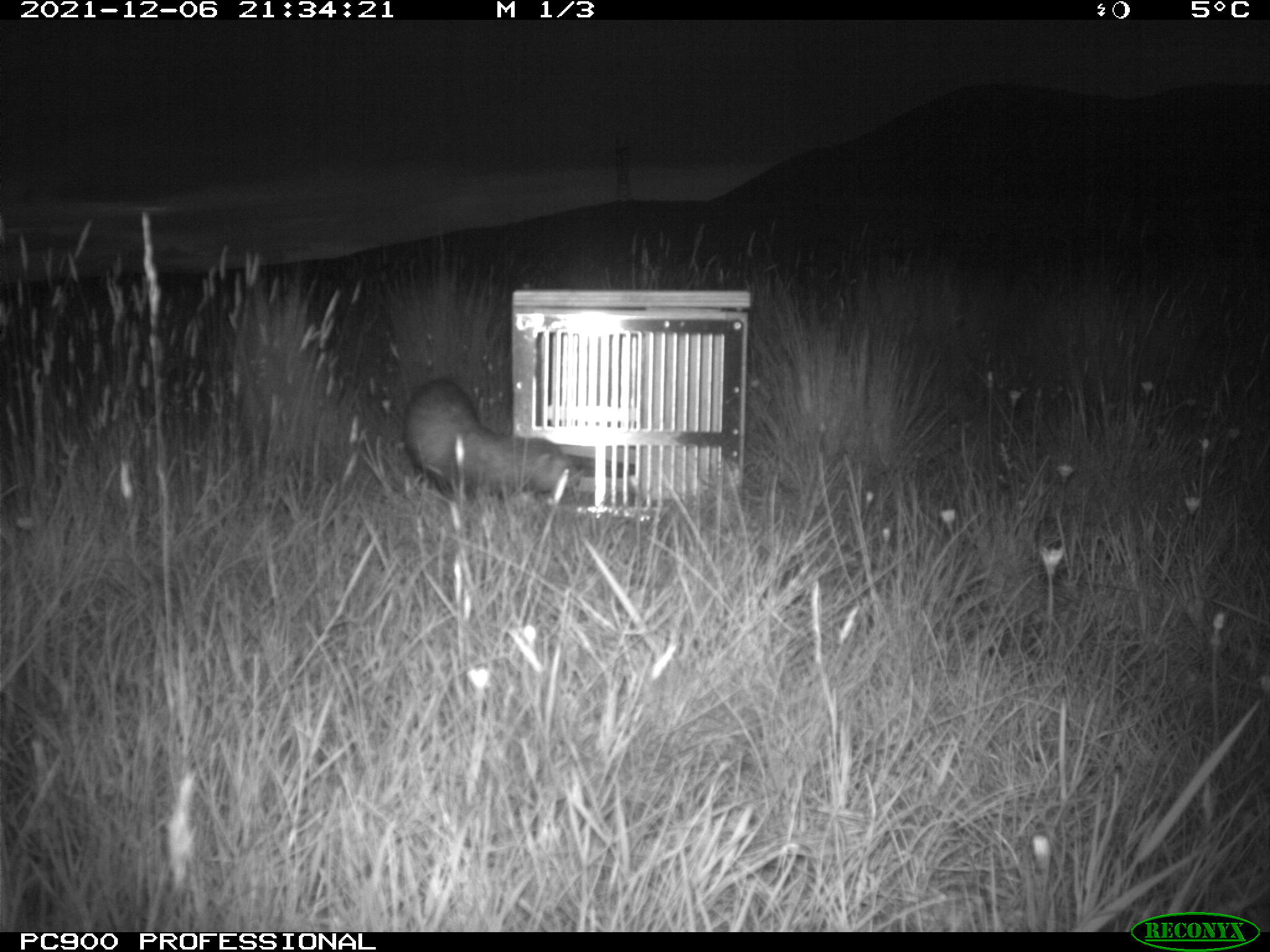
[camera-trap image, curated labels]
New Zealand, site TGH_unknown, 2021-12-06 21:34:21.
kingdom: Animalia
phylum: Chordata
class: Mammalia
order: Carnivora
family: Mustelidae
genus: Mustela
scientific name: Mustela furo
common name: ferret